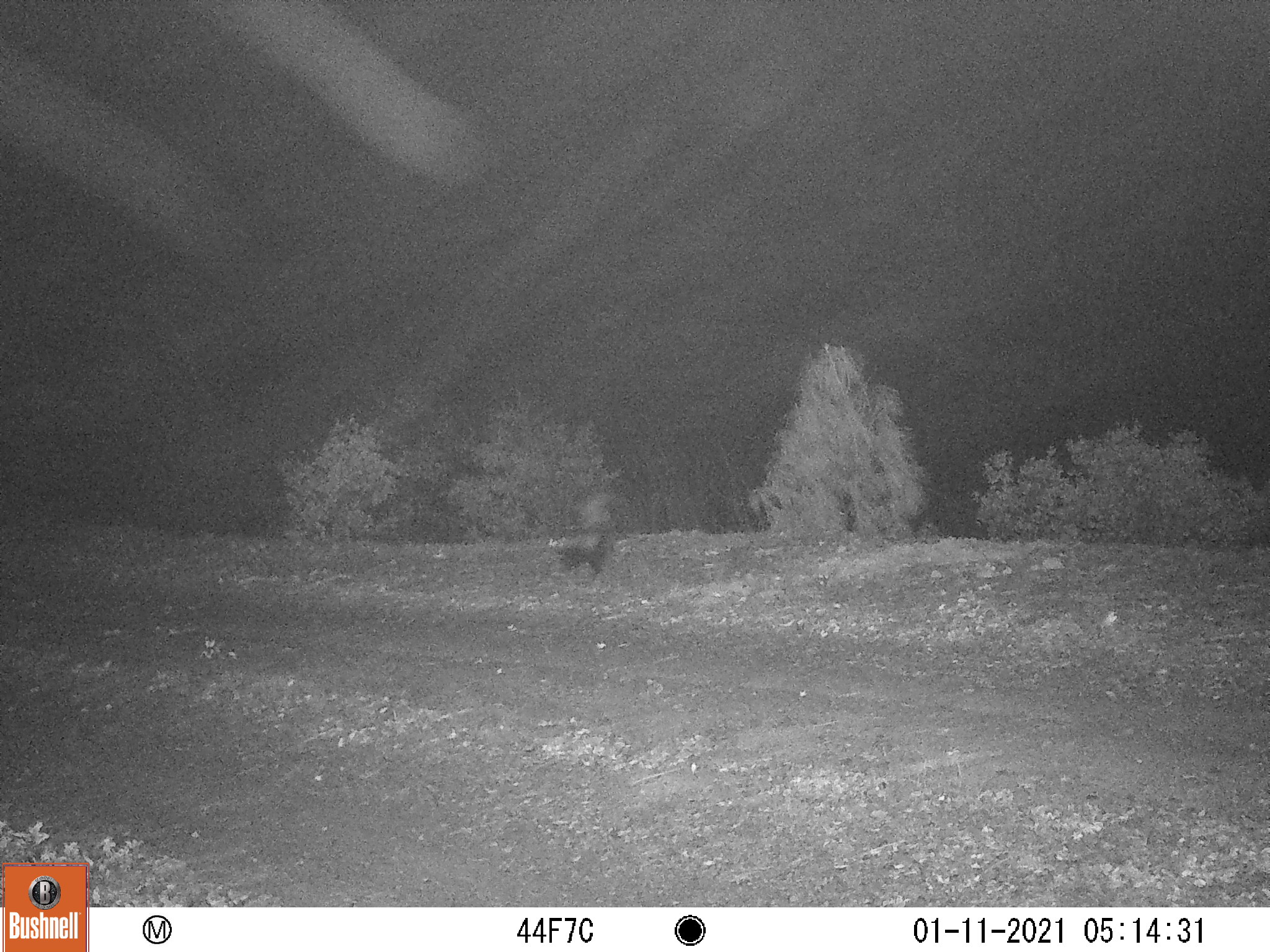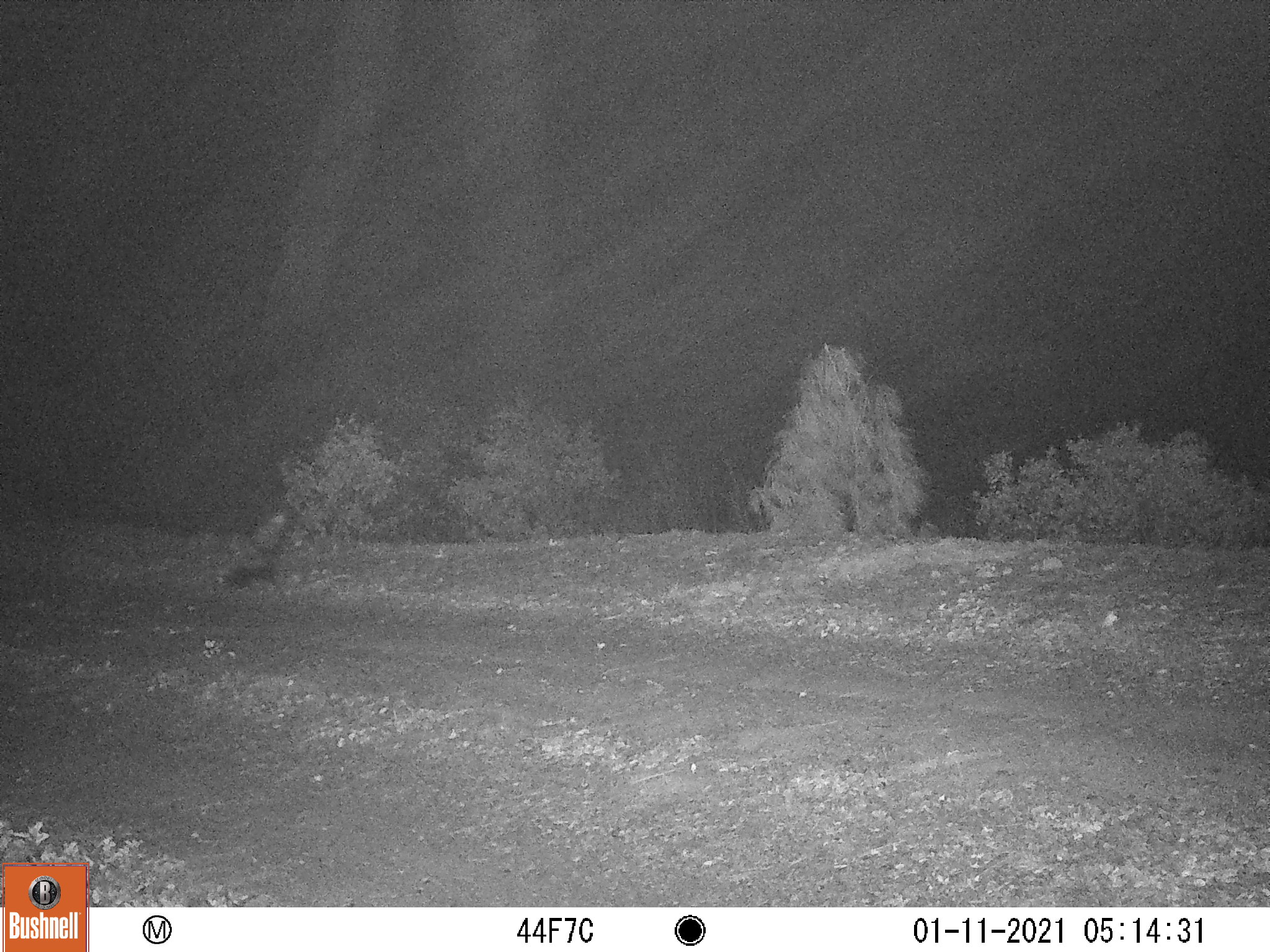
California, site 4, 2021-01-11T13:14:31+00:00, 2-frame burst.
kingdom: Animalia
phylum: Chordata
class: Mammalia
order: Carnivora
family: Mephitidae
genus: Mephitis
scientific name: Mephitis mephitis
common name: striped skunk